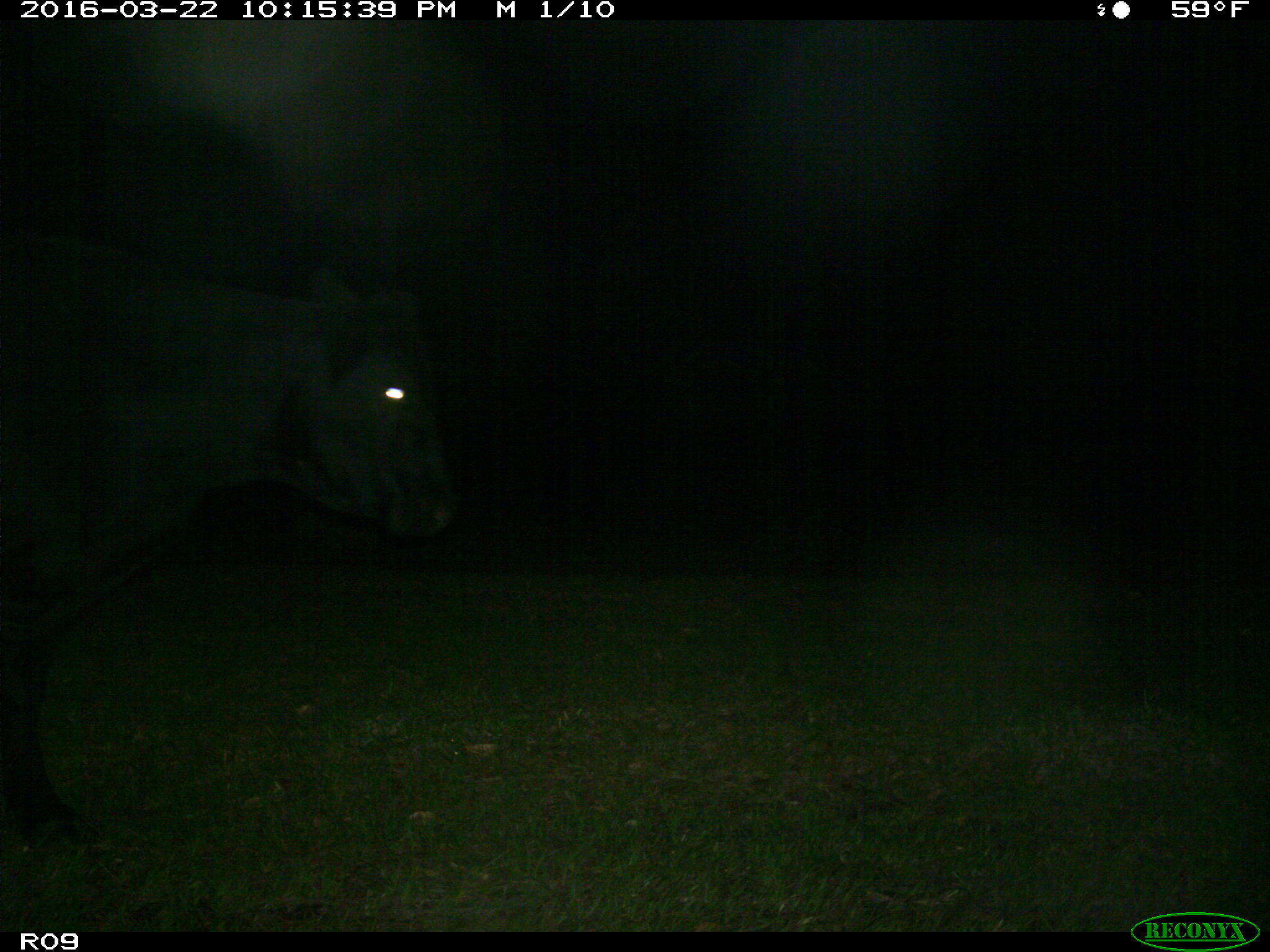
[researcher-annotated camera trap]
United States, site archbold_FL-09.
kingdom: Animalia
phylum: Chordata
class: Mammalia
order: Artiodactyla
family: Bovidae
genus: Bos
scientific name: Bos taurus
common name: domestic cow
Bos taurus (domestic cow).